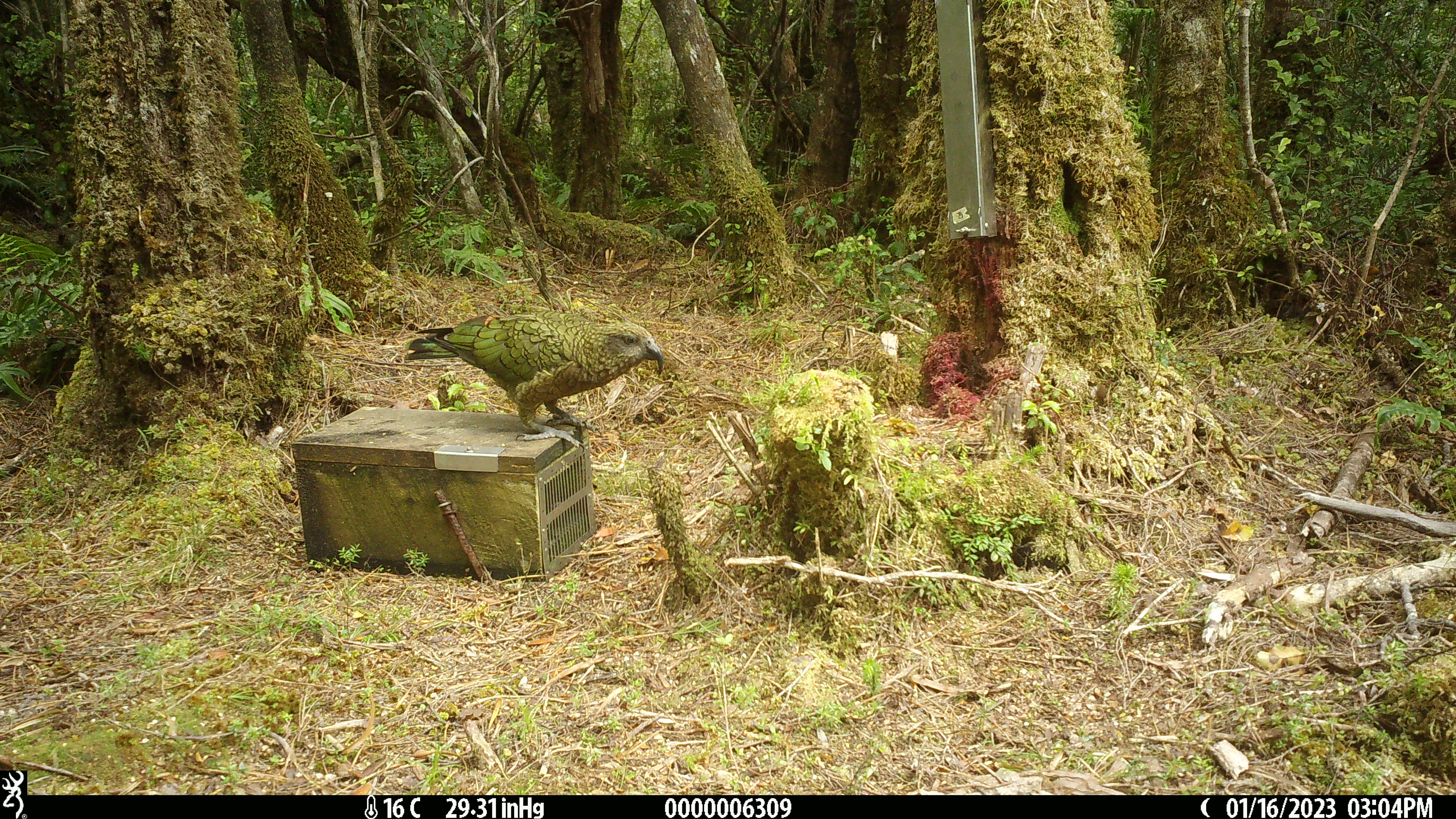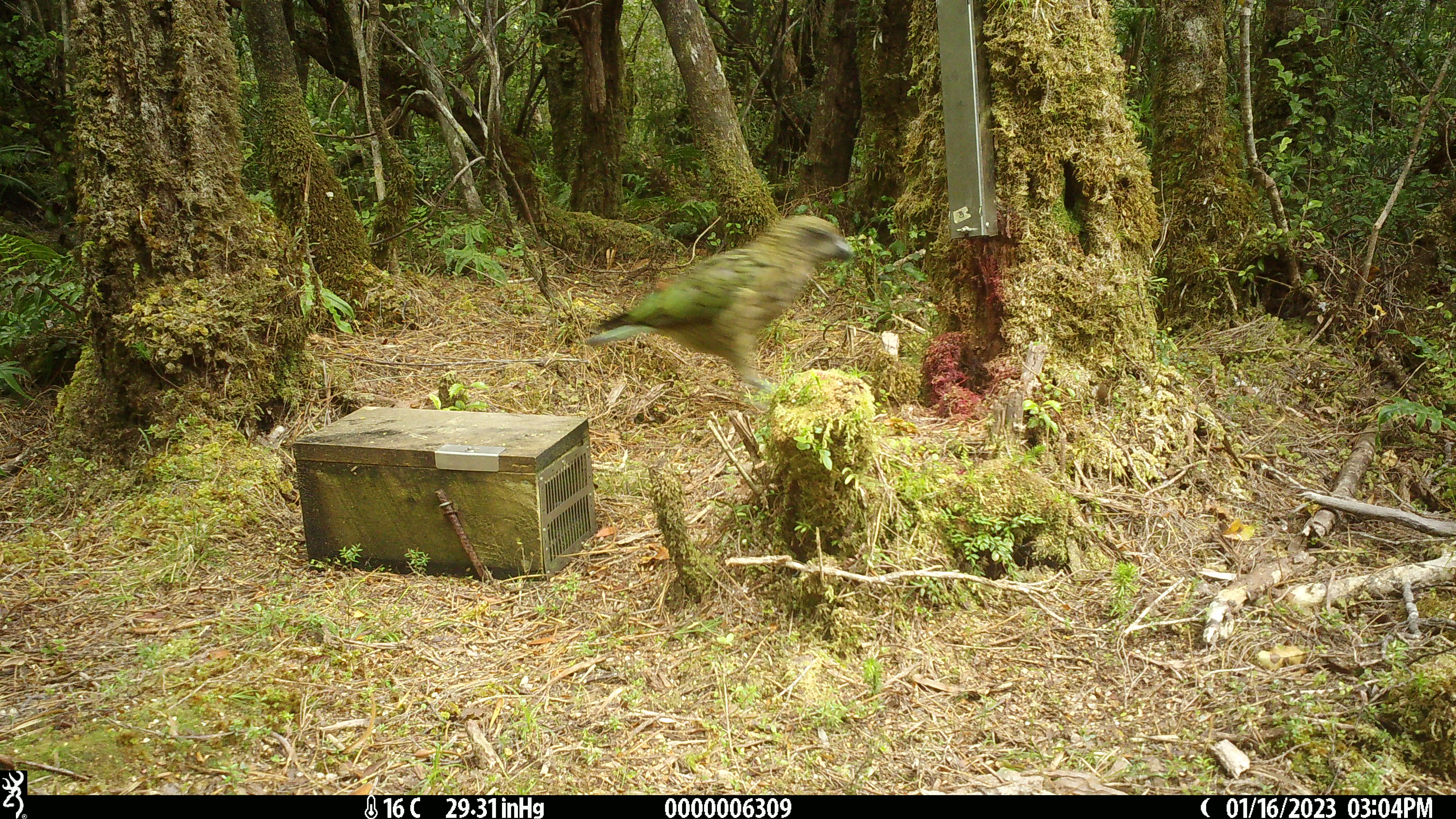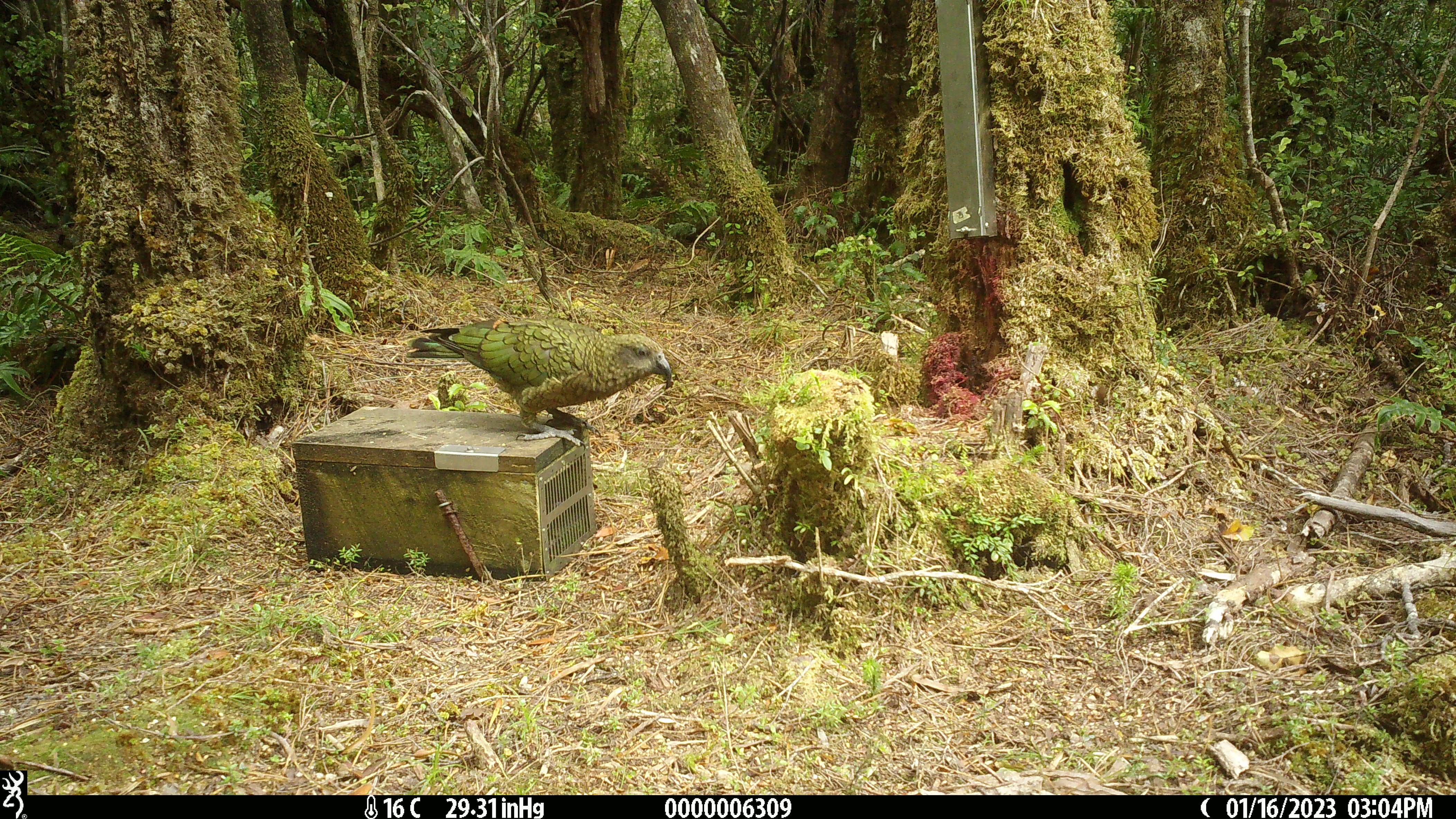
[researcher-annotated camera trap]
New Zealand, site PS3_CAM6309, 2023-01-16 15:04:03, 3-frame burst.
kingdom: Animalia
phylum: Chordata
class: Aves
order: Psittaciformes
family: Strigopidae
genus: Nestor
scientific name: Nestor notabilis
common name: kea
Kea (Nestor notabilis).